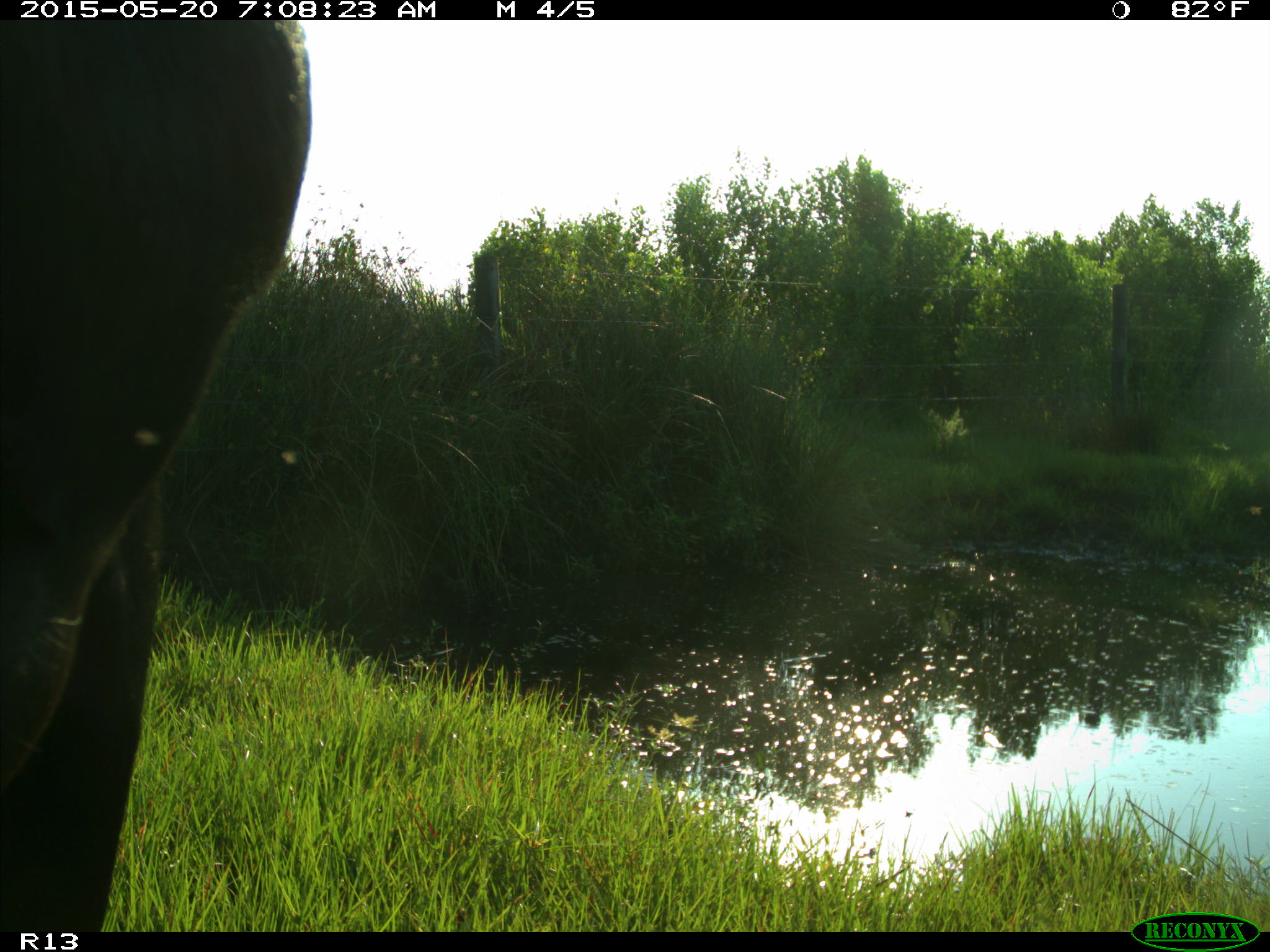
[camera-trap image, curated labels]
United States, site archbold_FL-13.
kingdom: Animalia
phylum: Chordata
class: Mammalia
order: Artiodactyla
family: Bovidae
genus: Bos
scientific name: Bos taurus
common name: domestic cow